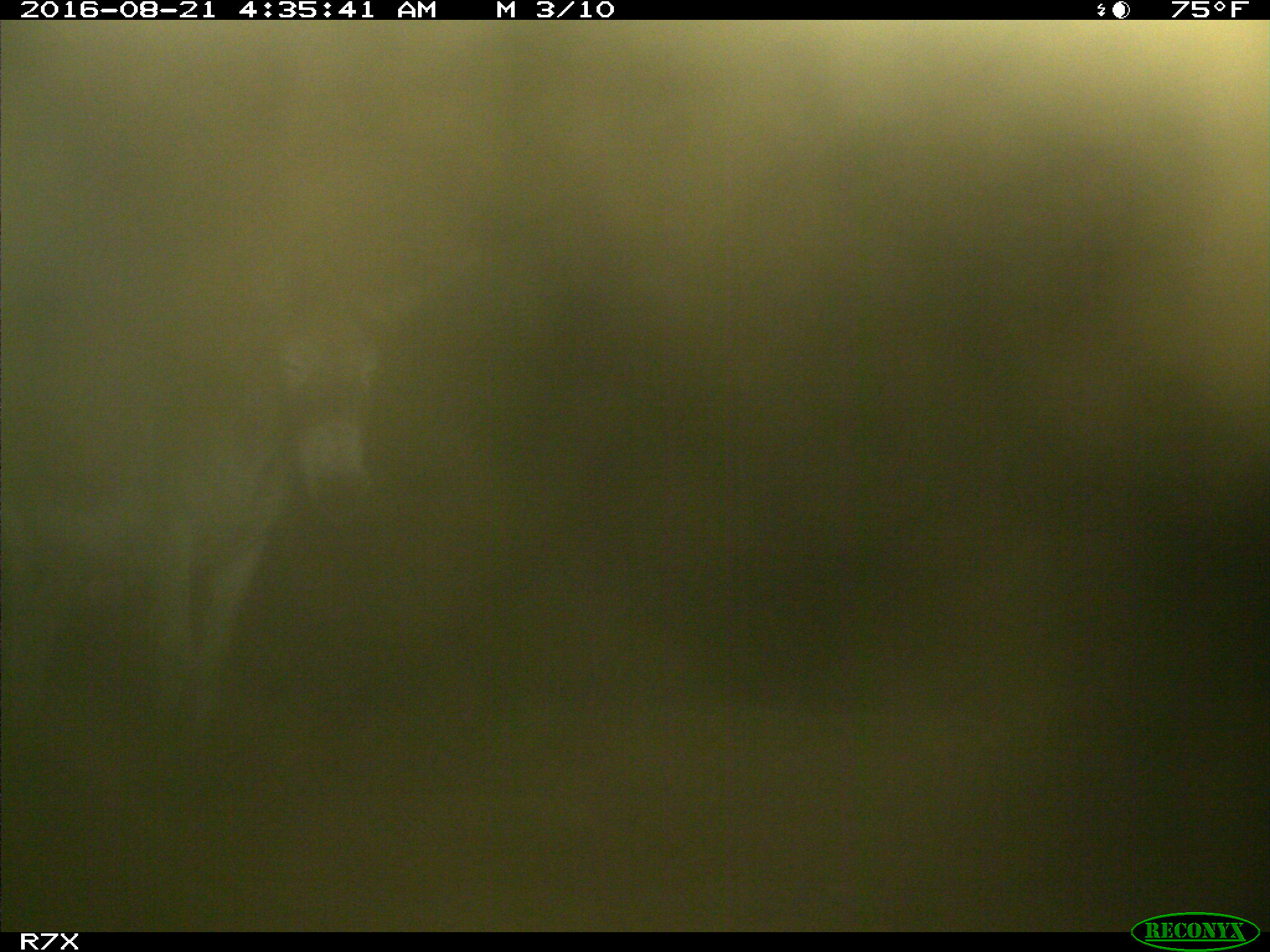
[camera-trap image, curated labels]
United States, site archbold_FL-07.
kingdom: Animalia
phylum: Chordata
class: Mammalia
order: Perissodactyla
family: Equidae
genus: Equus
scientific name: Equus africanus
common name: african wild ass